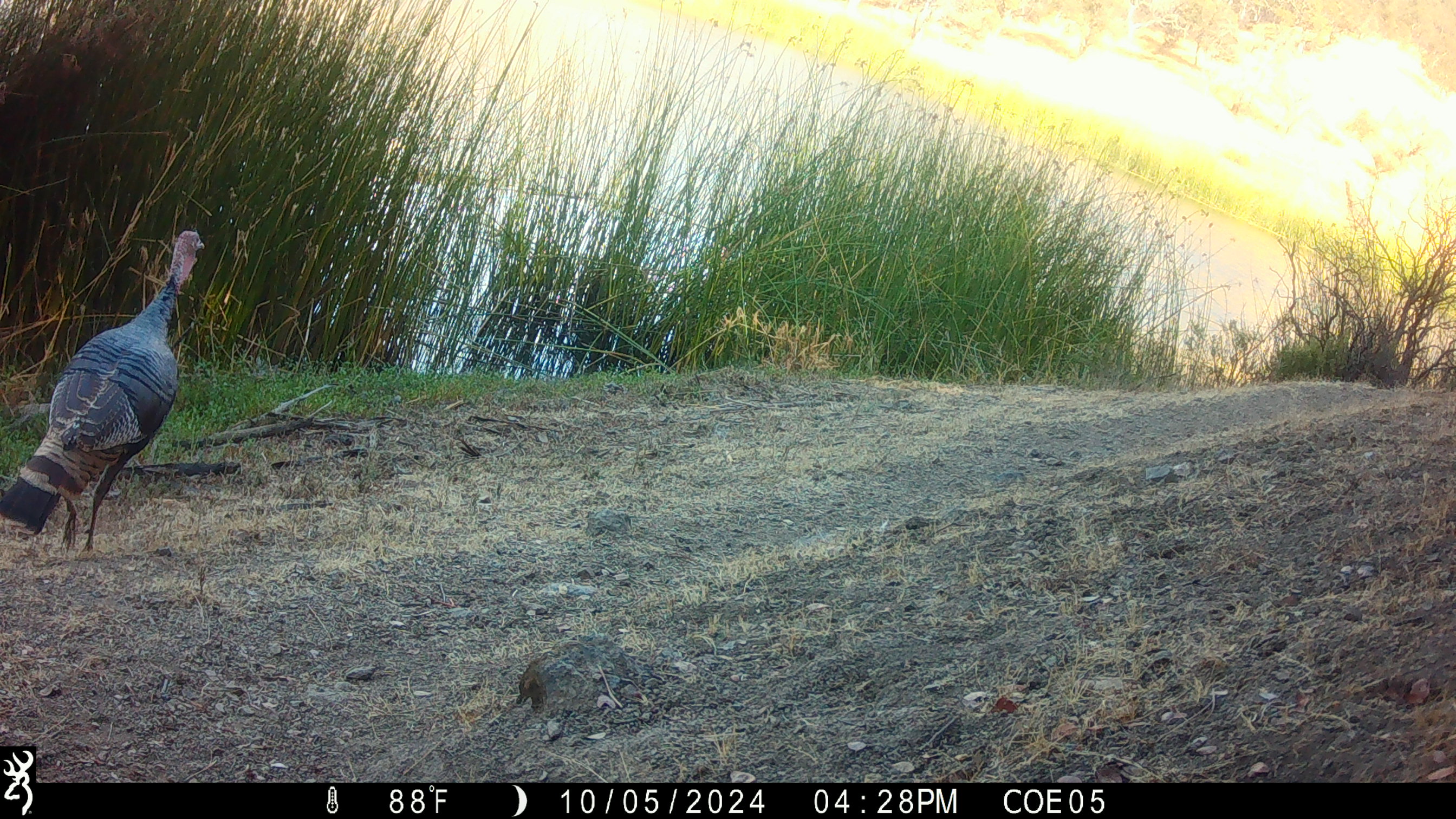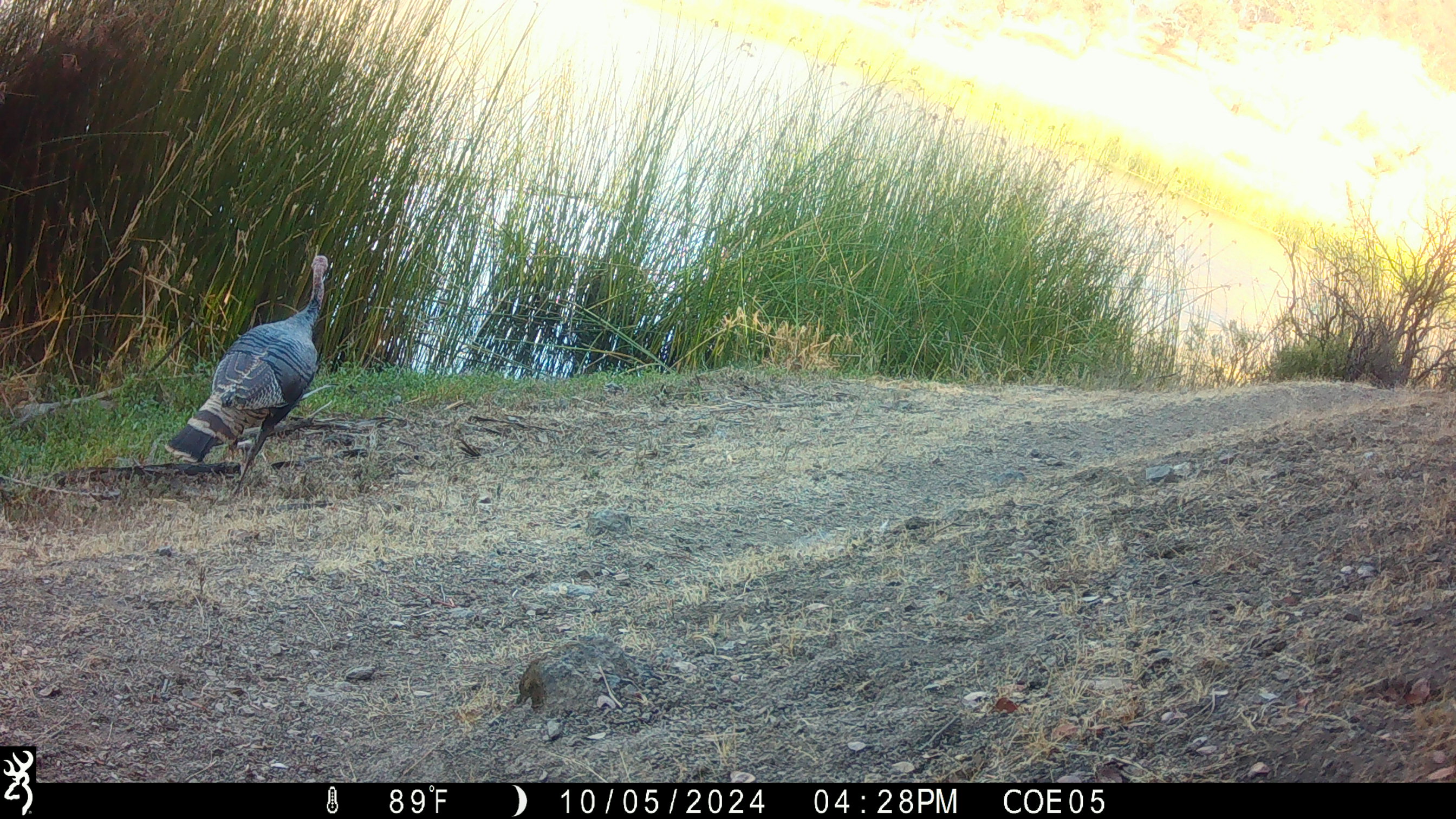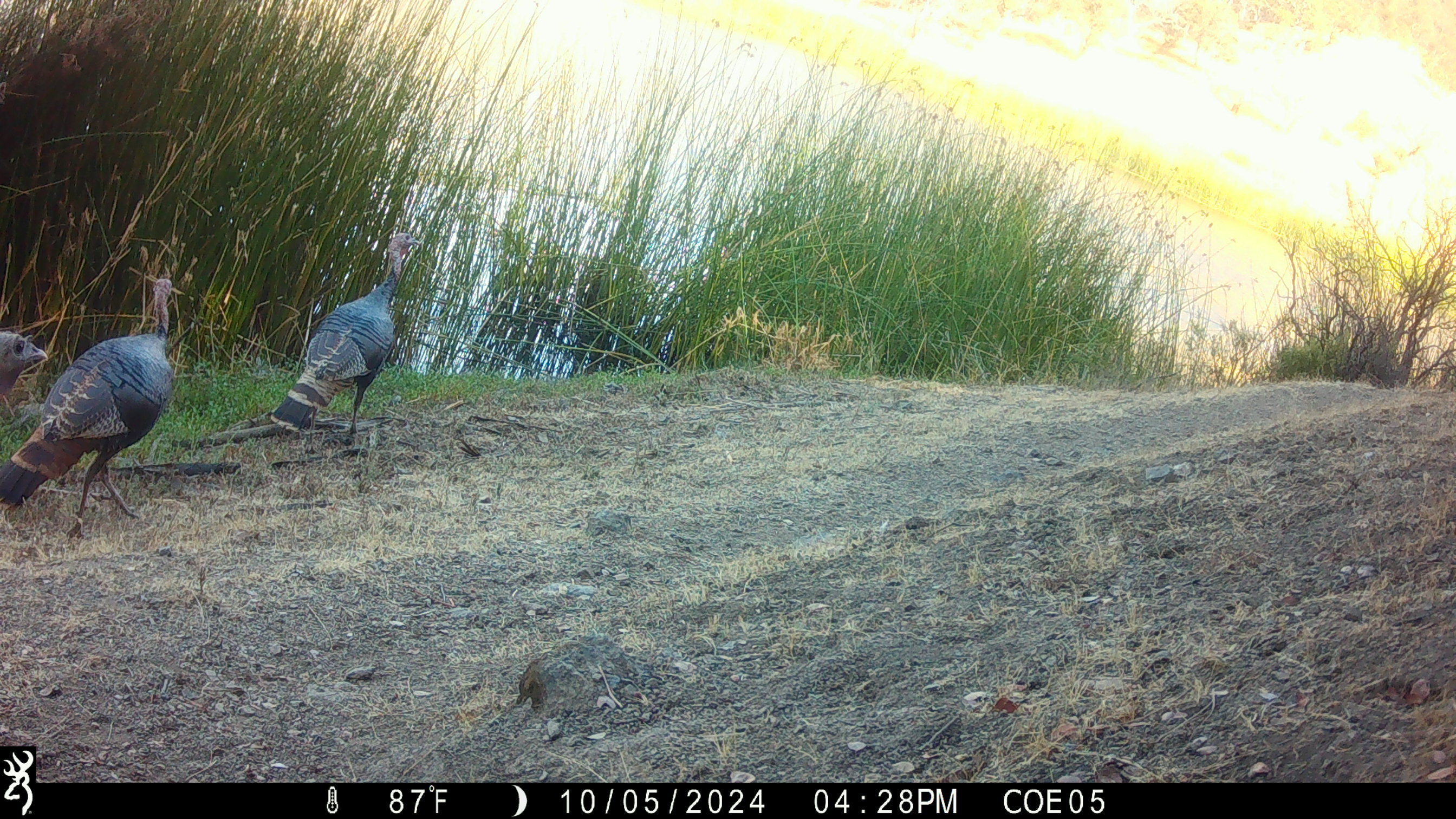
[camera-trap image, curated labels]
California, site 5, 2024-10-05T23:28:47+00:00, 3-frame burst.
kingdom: Animalia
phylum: Chordata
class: Aves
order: Galliformes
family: Phasianidae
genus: Meleagris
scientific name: Meleagris gallopavo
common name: turkey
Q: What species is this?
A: Turkey (Meleagris gallopavo).